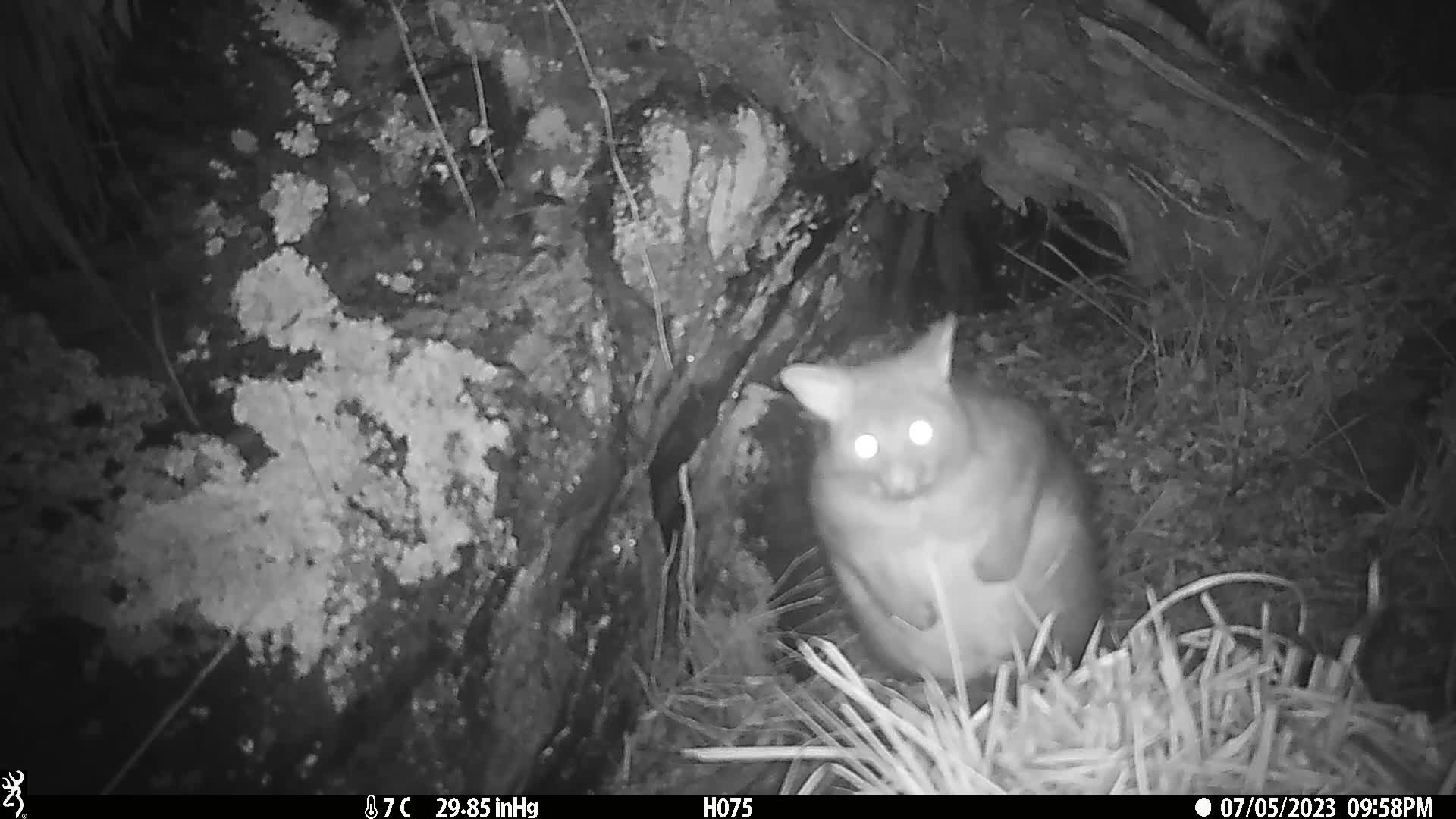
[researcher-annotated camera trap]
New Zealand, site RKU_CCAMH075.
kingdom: Animalia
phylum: Chordata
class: Mammalia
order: Diprotodontia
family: Phalangeridae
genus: Trichosurus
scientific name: Trichosurus vulpecula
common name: common brushtail possum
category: possum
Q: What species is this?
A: Possum (common brushtail possum) (Trichosurus vulpecula).